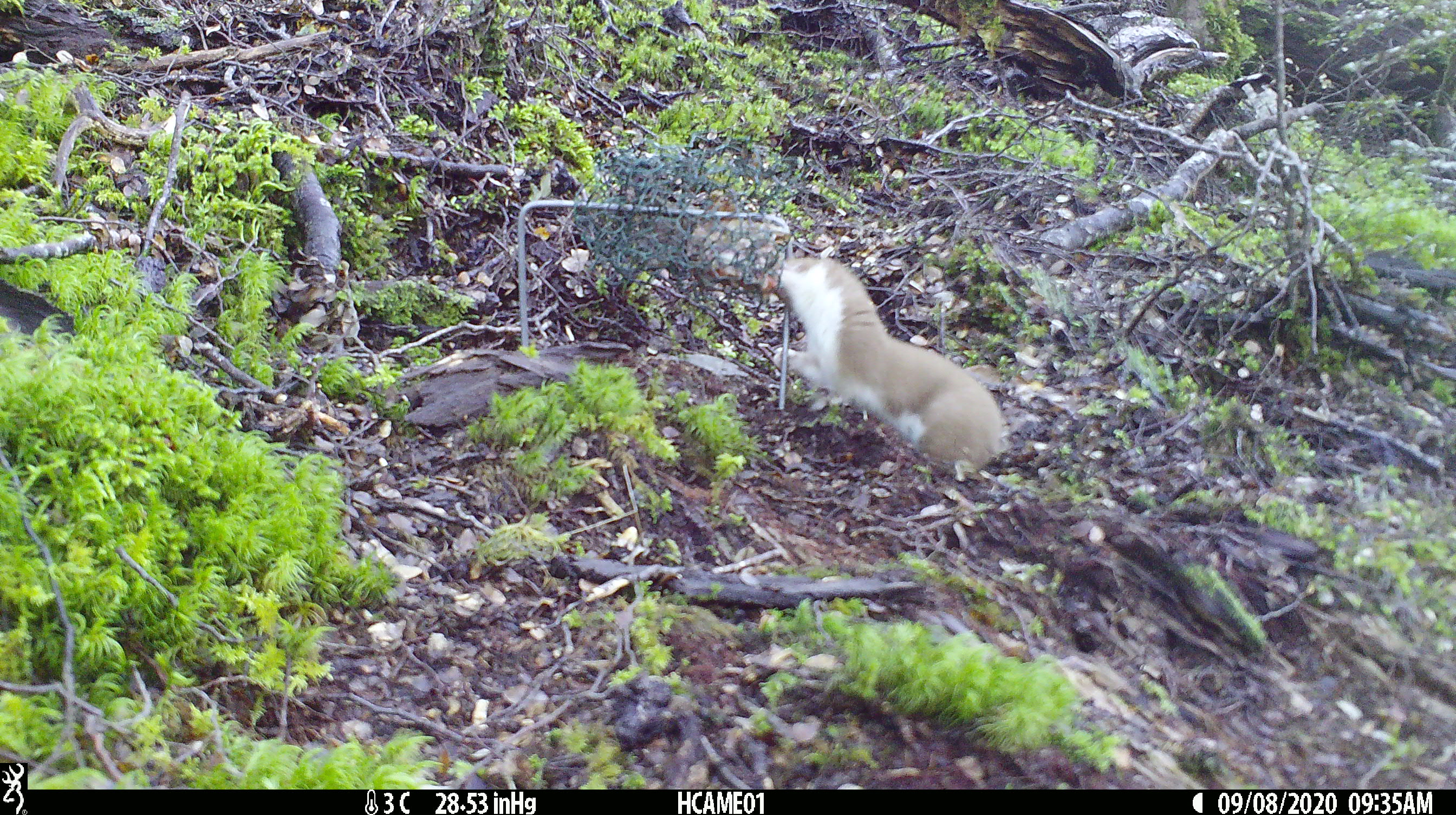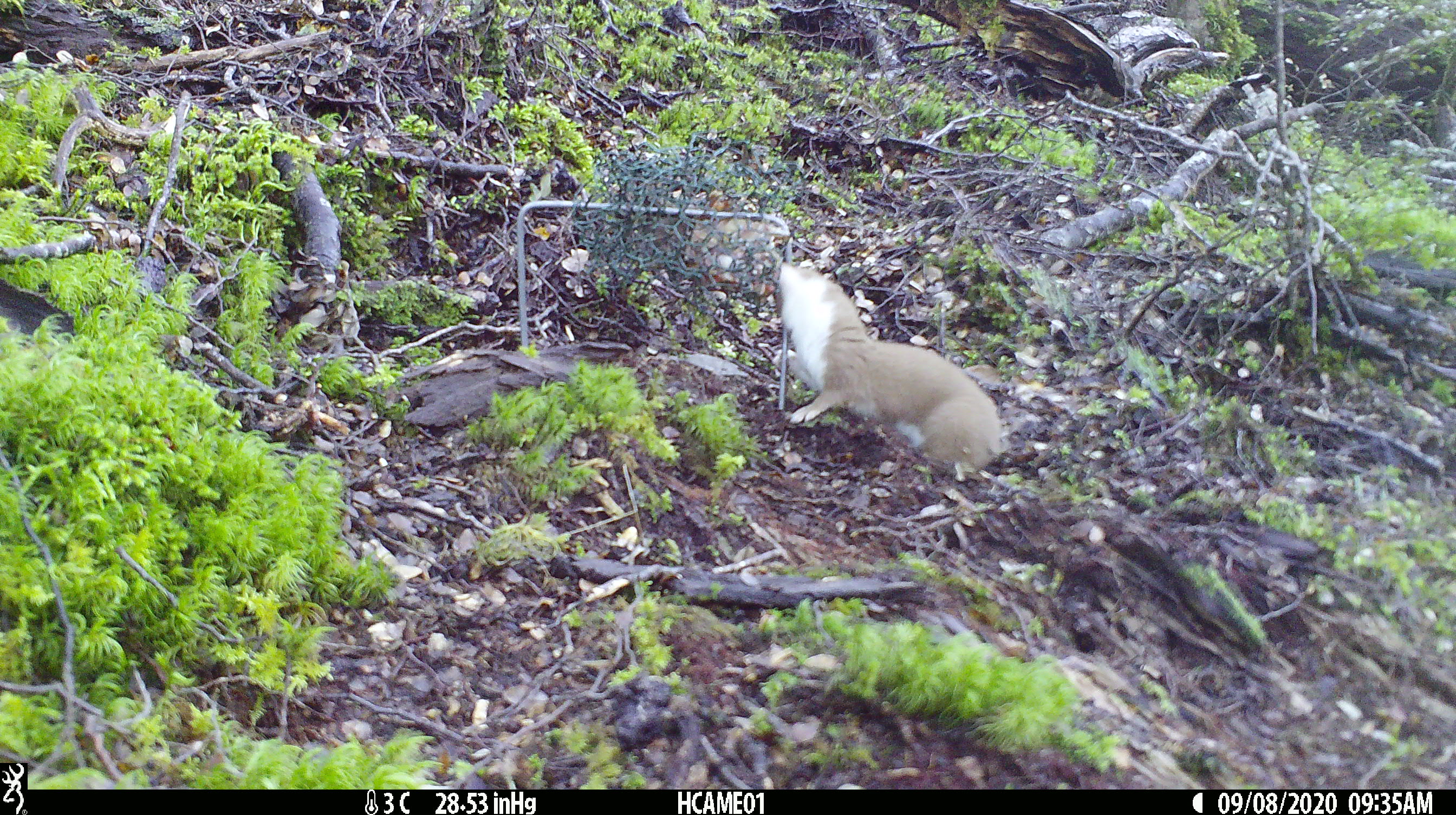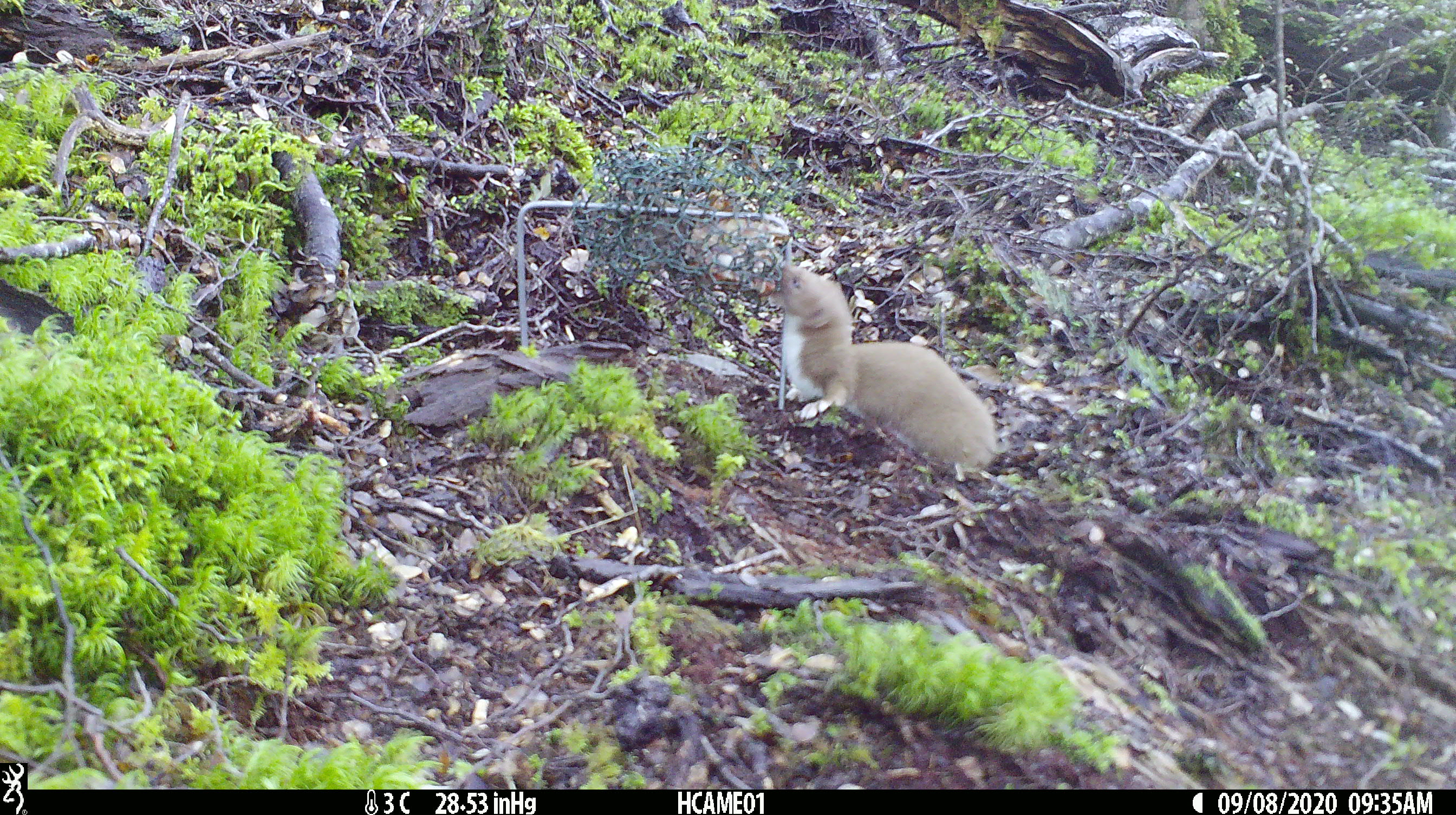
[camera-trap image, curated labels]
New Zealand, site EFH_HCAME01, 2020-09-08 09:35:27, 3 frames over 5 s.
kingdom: Animalia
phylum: Chordata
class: Mammalia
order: Carnivora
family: Mustelidae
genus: Mustela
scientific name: Mustela nivalis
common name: least weasel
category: weasel